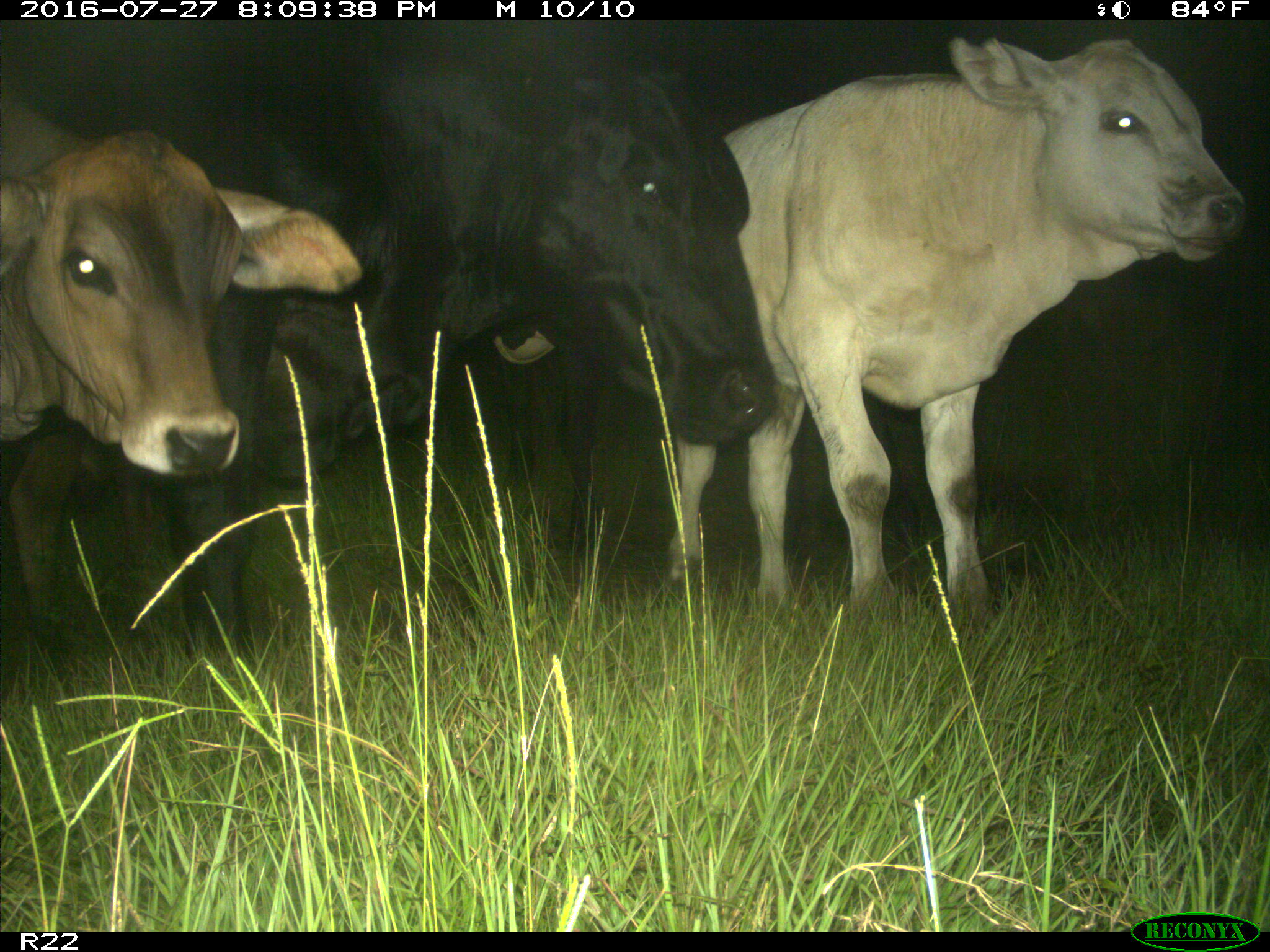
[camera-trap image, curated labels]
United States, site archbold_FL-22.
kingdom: Animalia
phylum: Chordata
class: Mammalia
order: Artiodactyla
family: Bovidae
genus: Bos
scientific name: Bos taurus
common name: domestic cow